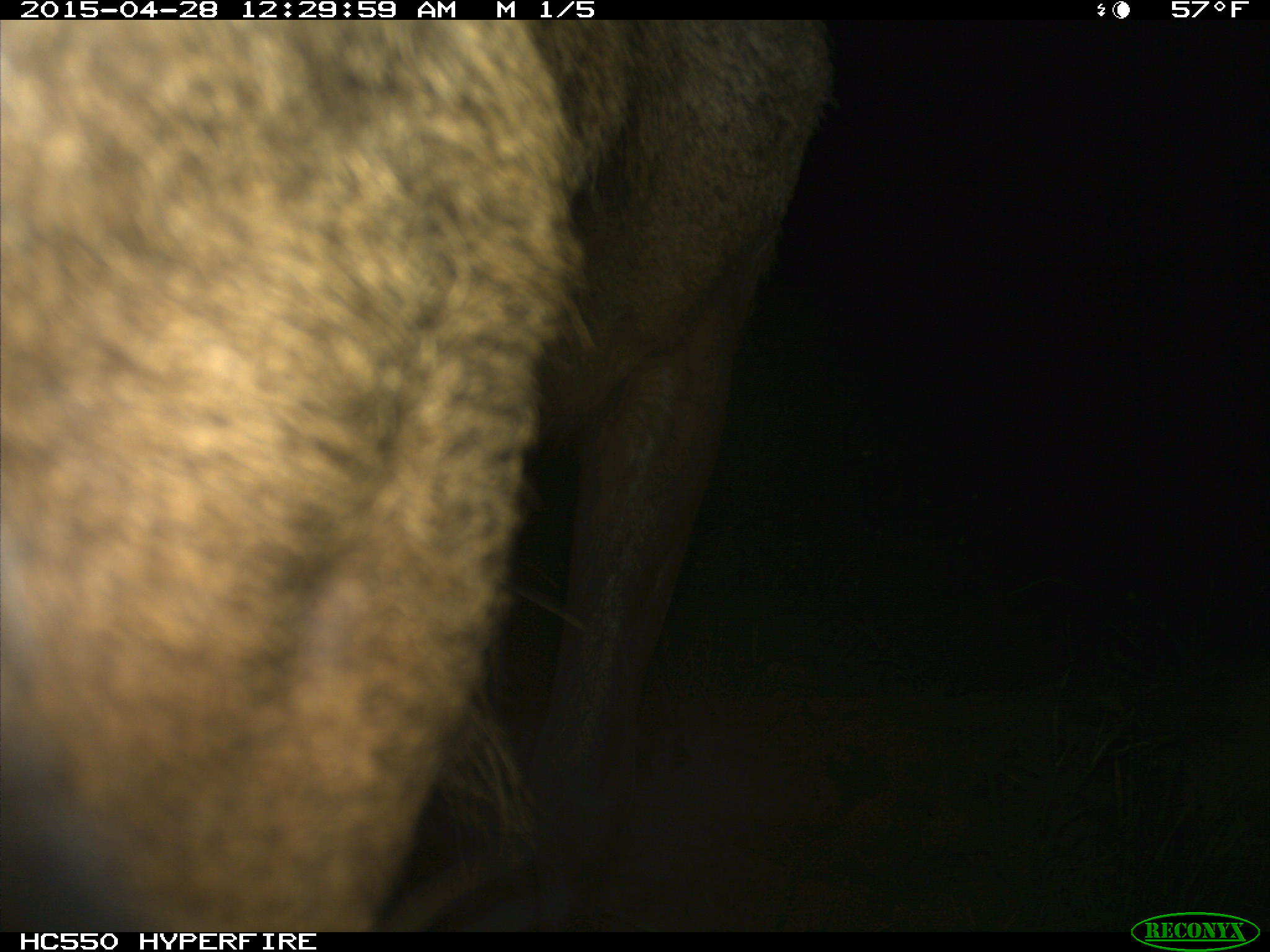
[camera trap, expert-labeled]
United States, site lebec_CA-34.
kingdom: Animalia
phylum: Chordata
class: Mammalia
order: Artiodactyla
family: Cervidae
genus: Cervus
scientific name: Cervus canadensis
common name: elk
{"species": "Cervus canadensis (elk)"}